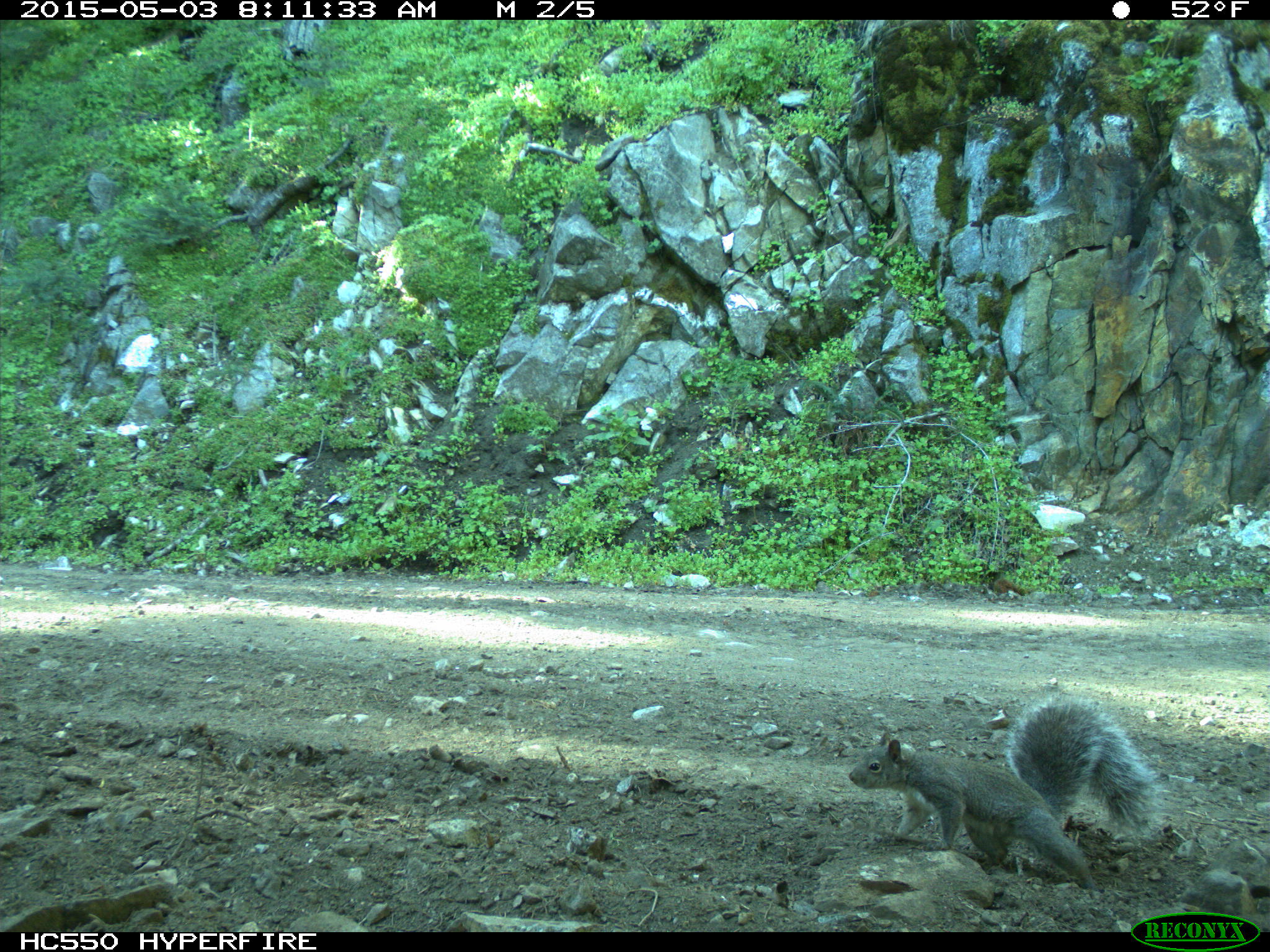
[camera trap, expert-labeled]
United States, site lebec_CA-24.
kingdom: Animalia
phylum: Chordata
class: Mammalia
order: Rodentia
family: Sciuridae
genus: Sciurus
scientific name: Sciurus carolinensis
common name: eastern gray squirrel